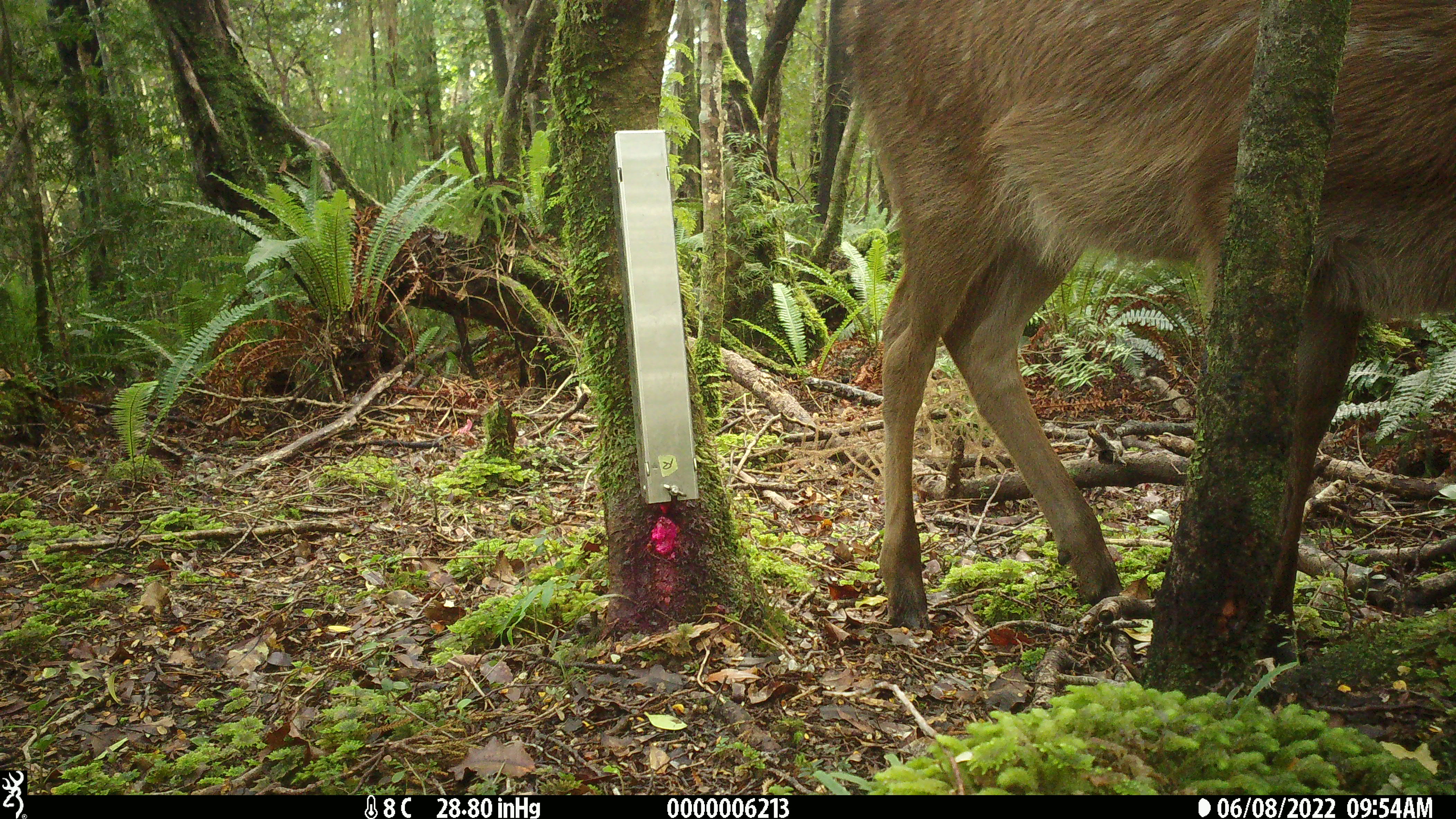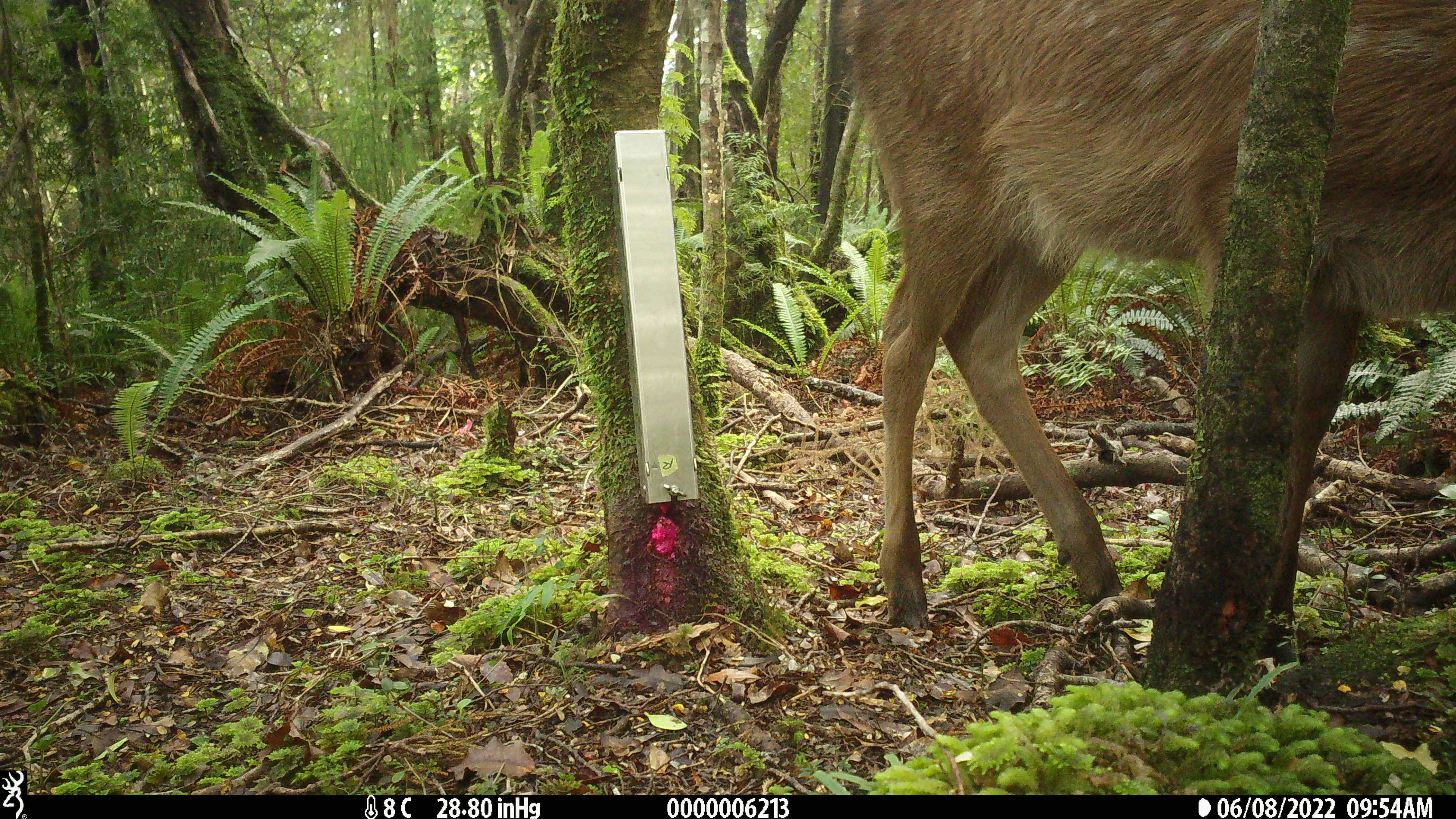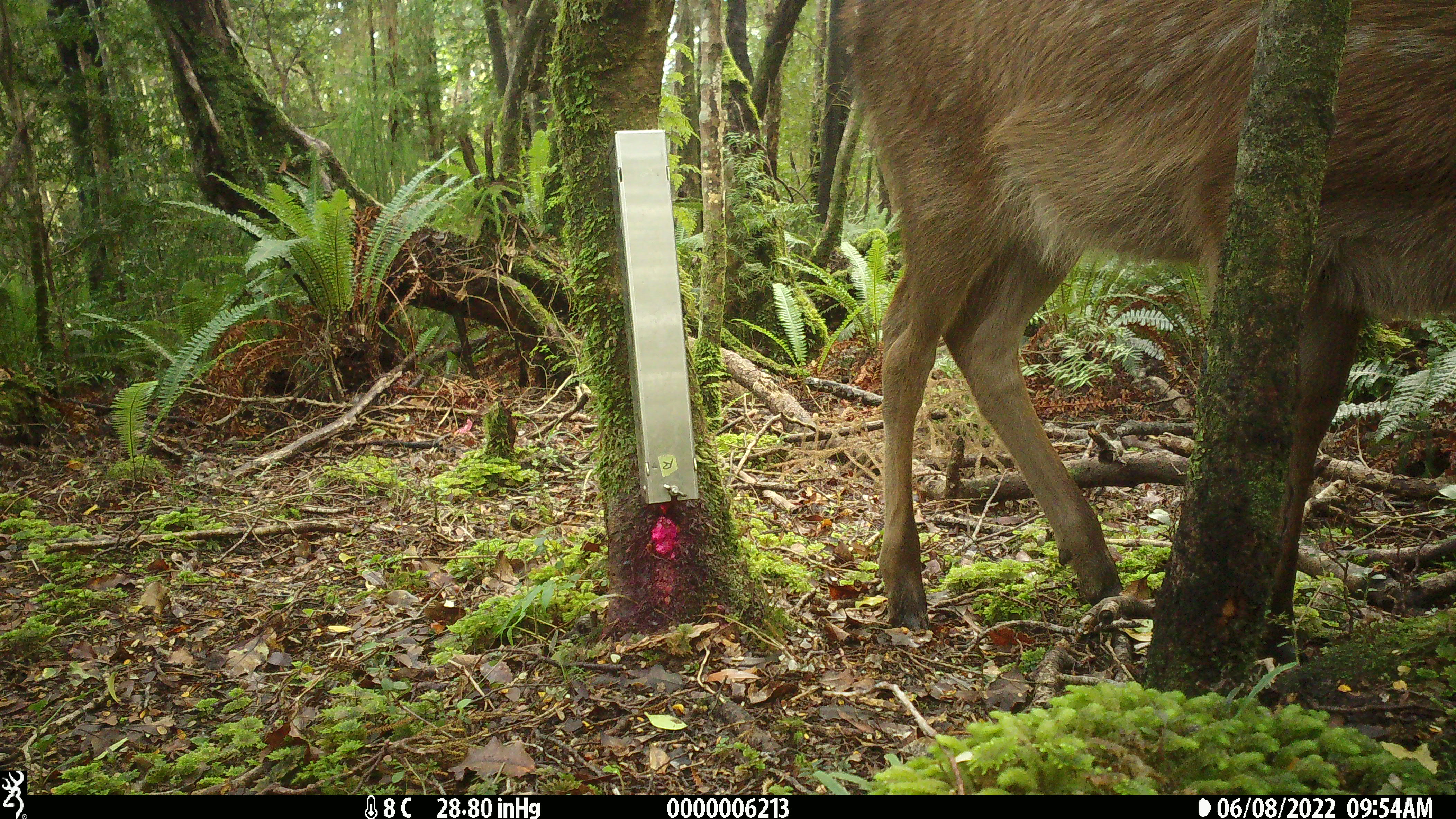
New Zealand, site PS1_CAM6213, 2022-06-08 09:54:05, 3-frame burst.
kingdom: Animalia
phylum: Chordata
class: Mammalia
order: Artiodactyla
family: Cervidae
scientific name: Cervidae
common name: deer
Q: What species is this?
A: Deer (Cervidae).